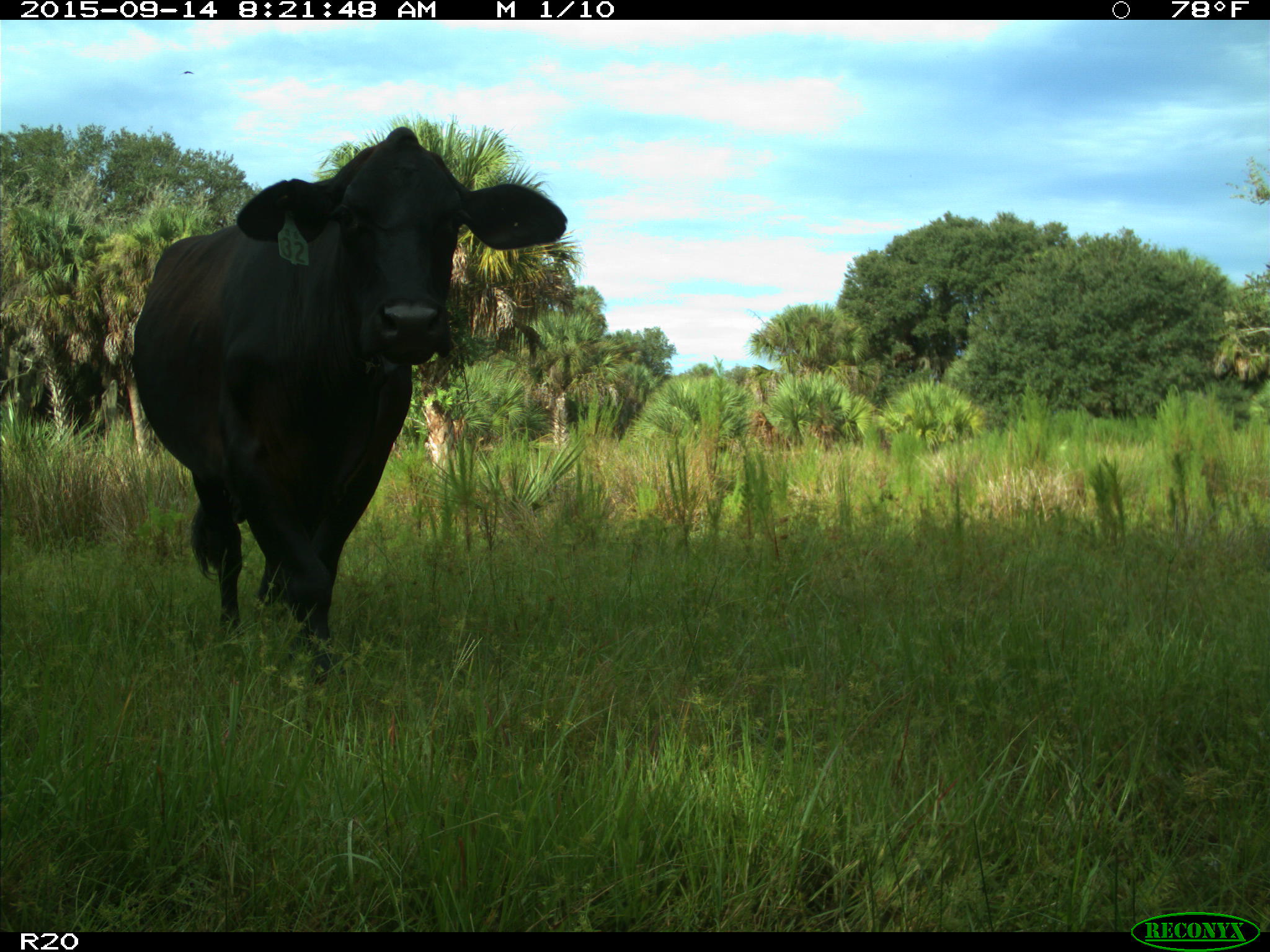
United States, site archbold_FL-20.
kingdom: Animalia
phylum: Chordata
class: Mammalia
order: Artiodactyla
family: Bovidae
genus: Bos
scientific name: Bos taurus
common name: domestic cow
Bos taurus (domestic cow).